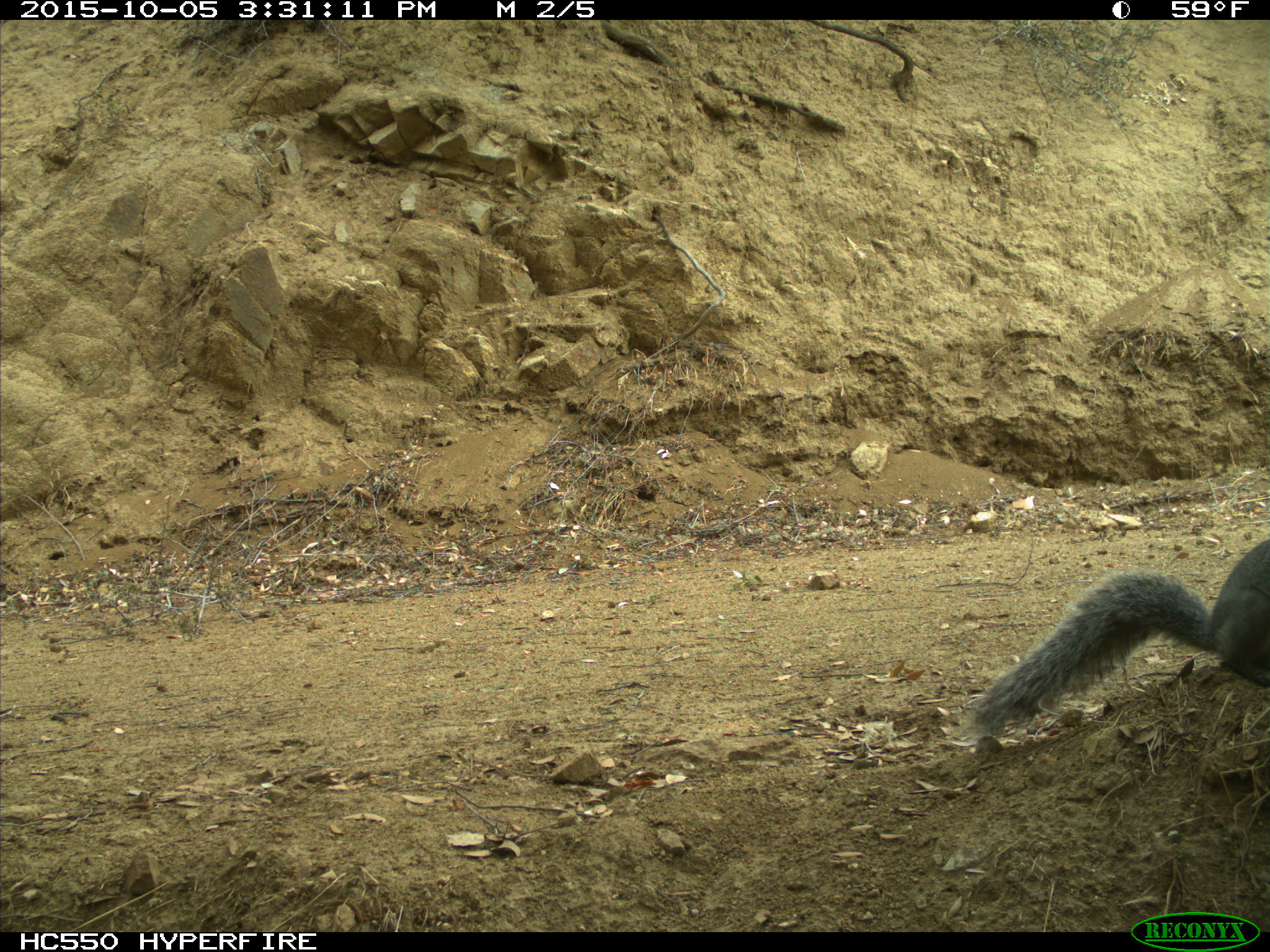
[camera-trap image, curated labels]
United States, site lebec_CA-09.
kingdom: Animalia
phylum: Chordata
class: Mammalia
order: Rodentia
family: Sciuridae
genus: Sciurus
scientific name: Sciurus carolinensis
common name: eastern gray squirrel